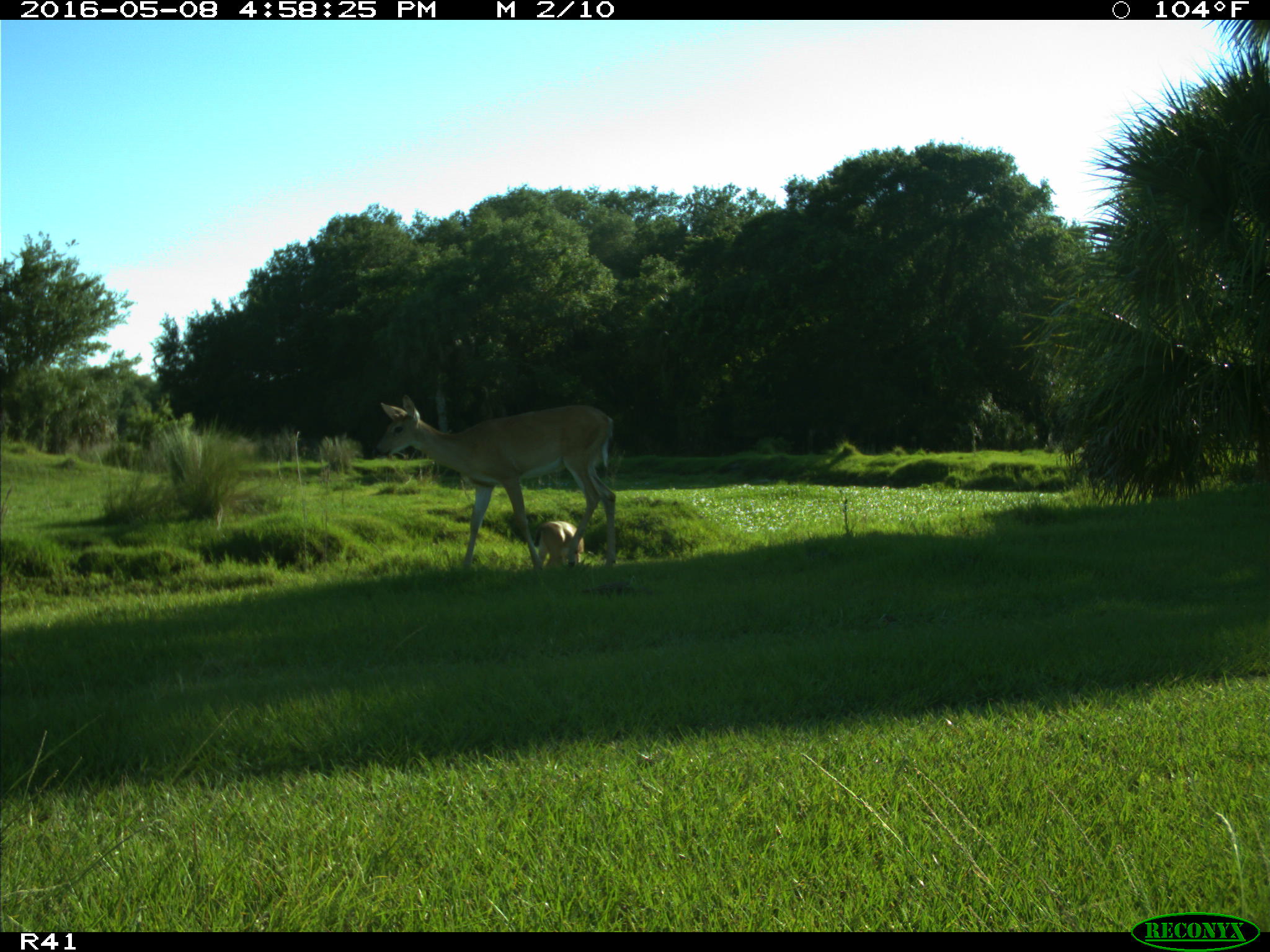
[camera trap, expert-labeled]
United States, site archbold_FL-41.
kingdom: Animalia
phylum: Chordata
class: Mammalia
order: Artiodactyla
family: Cervidae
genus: Odocoileus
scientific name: Odocoileus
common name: deer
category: unidentified deer